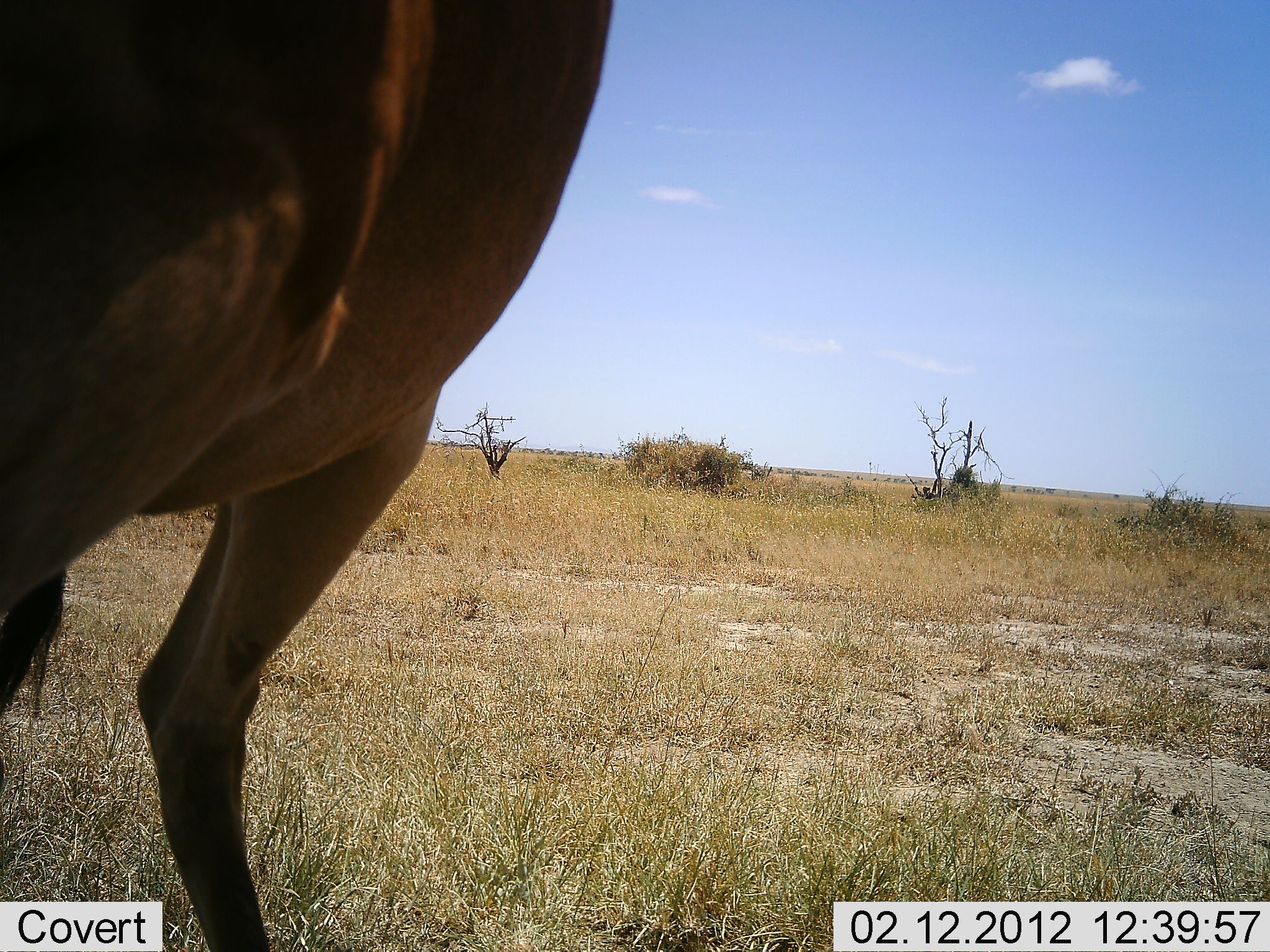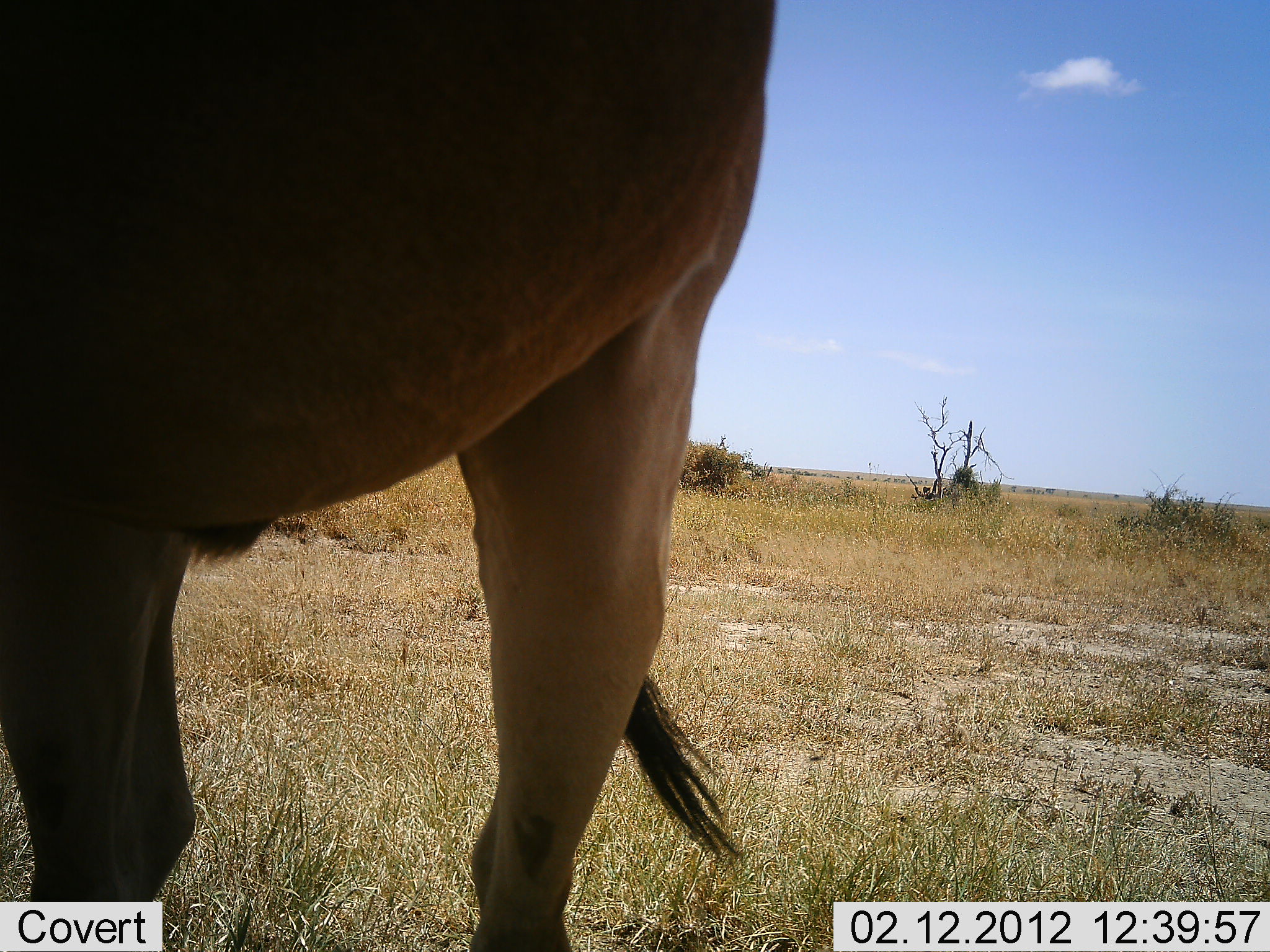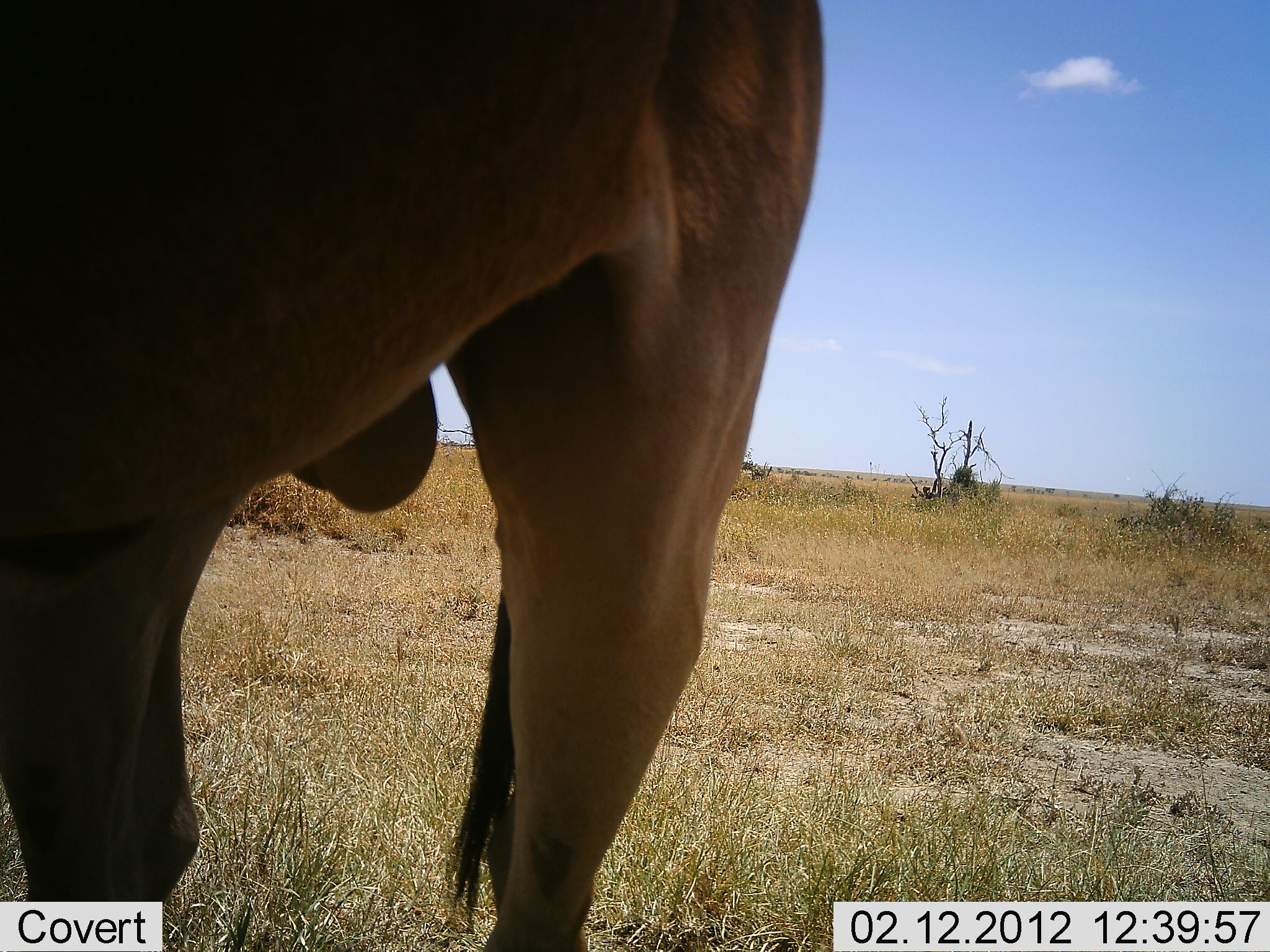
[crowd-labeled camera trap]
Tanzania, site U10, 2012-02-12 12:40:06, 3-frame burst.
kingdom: Animalia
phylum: Chordata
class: Mammalia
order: Artiodactyla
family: Bovidae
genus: Alcelaphus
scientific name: Alcelaphus buselaphus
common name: hartebeest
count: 1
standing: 93%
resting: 0%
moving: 7%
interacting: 0%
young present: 0%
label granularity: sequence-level